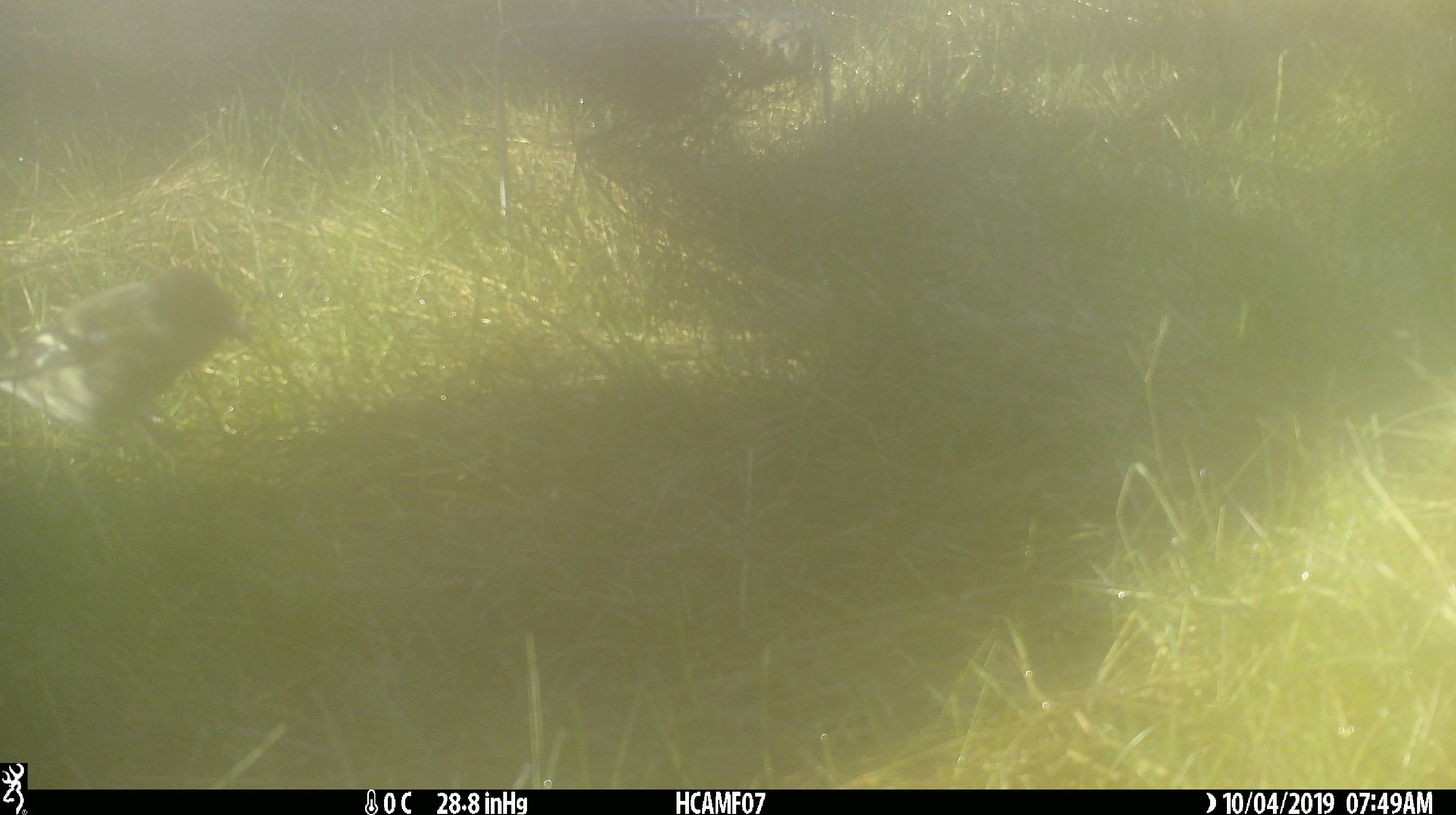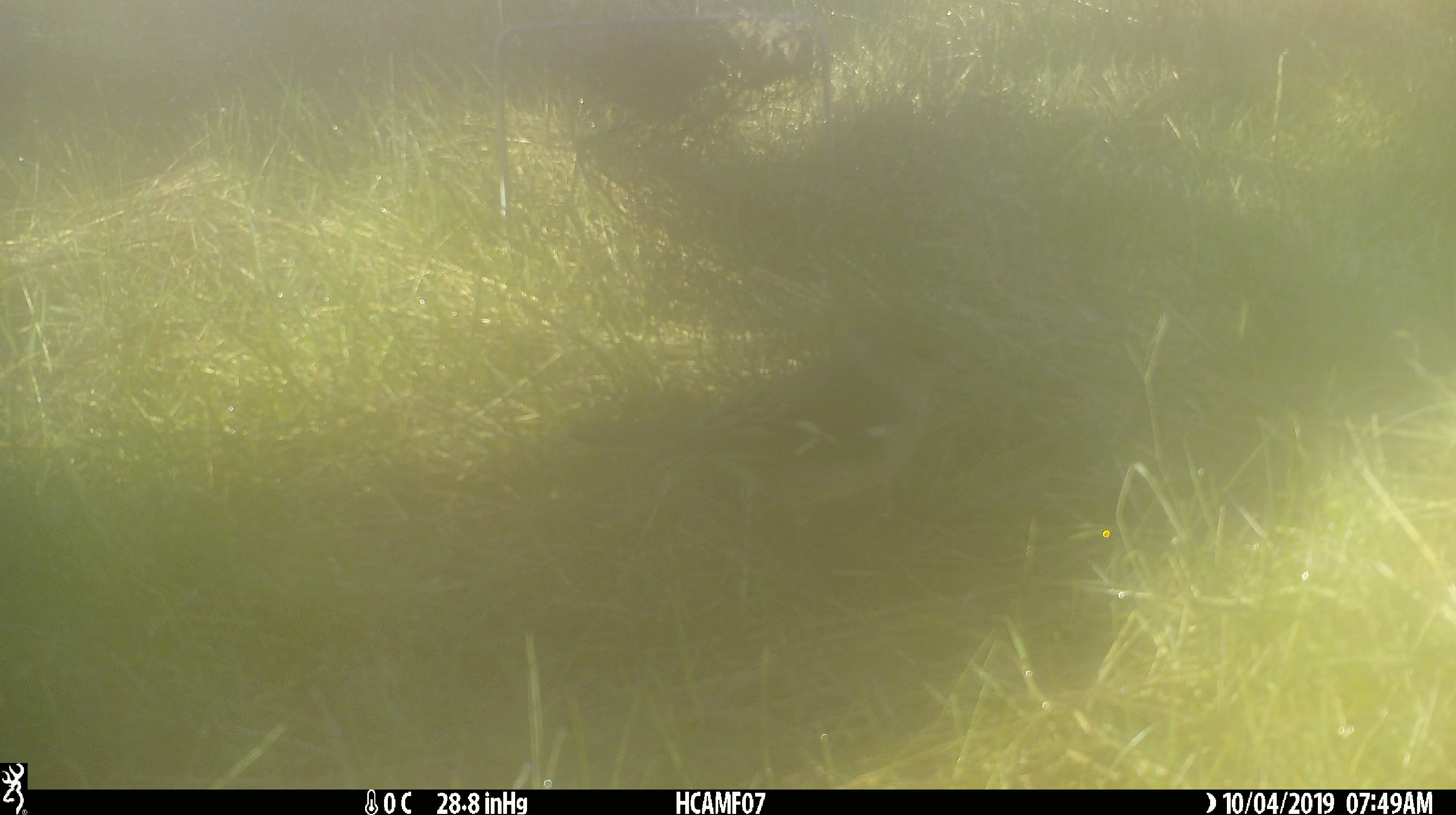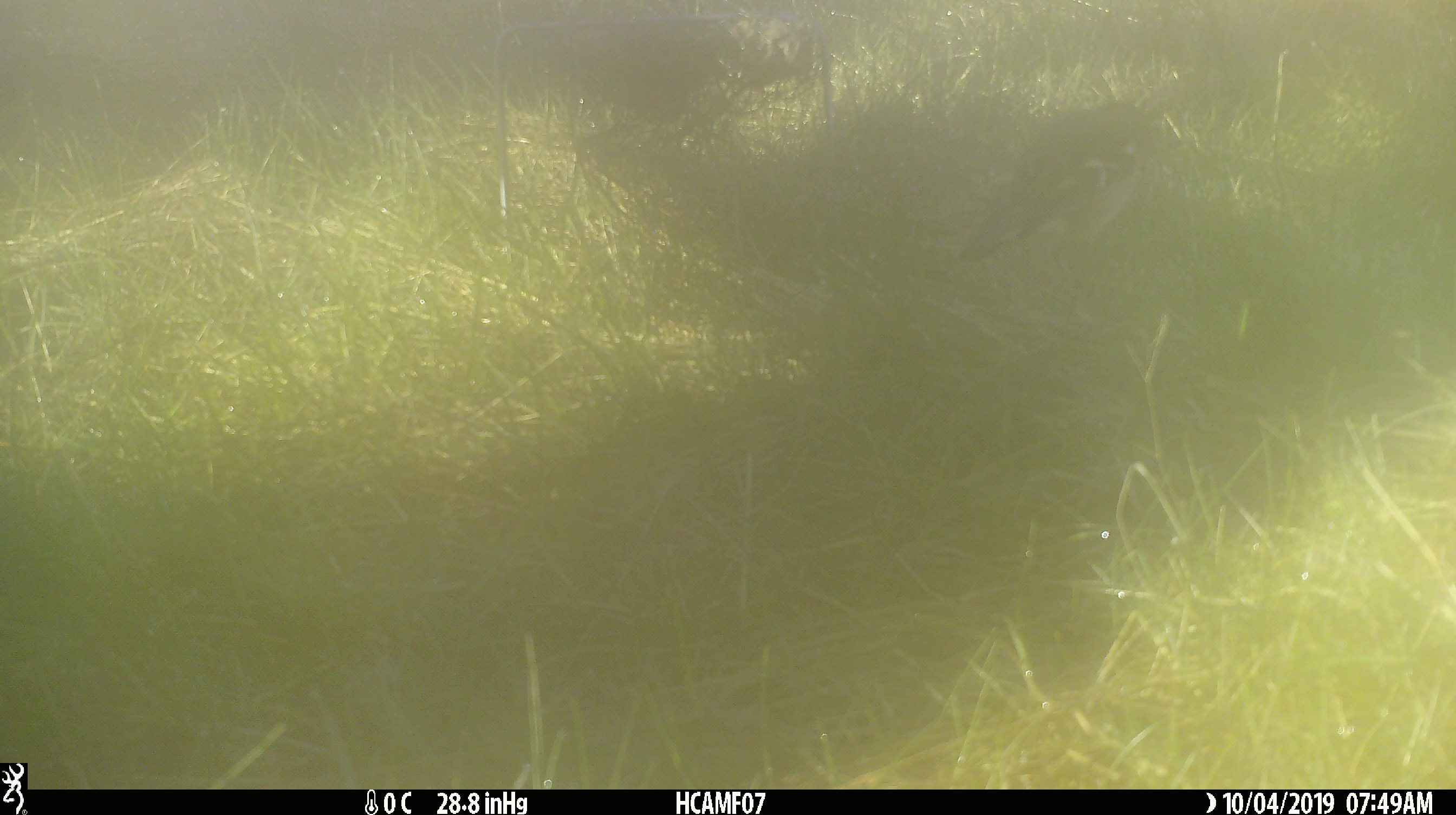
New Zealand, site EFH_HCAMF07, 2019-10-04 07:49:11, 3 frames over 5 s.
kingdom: Animalia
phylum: Chordata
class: Aves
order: Passeriformes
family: Fringillidae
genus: Fringilla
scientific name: Fringilla coelebs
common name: common chaffinch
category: chaffinch